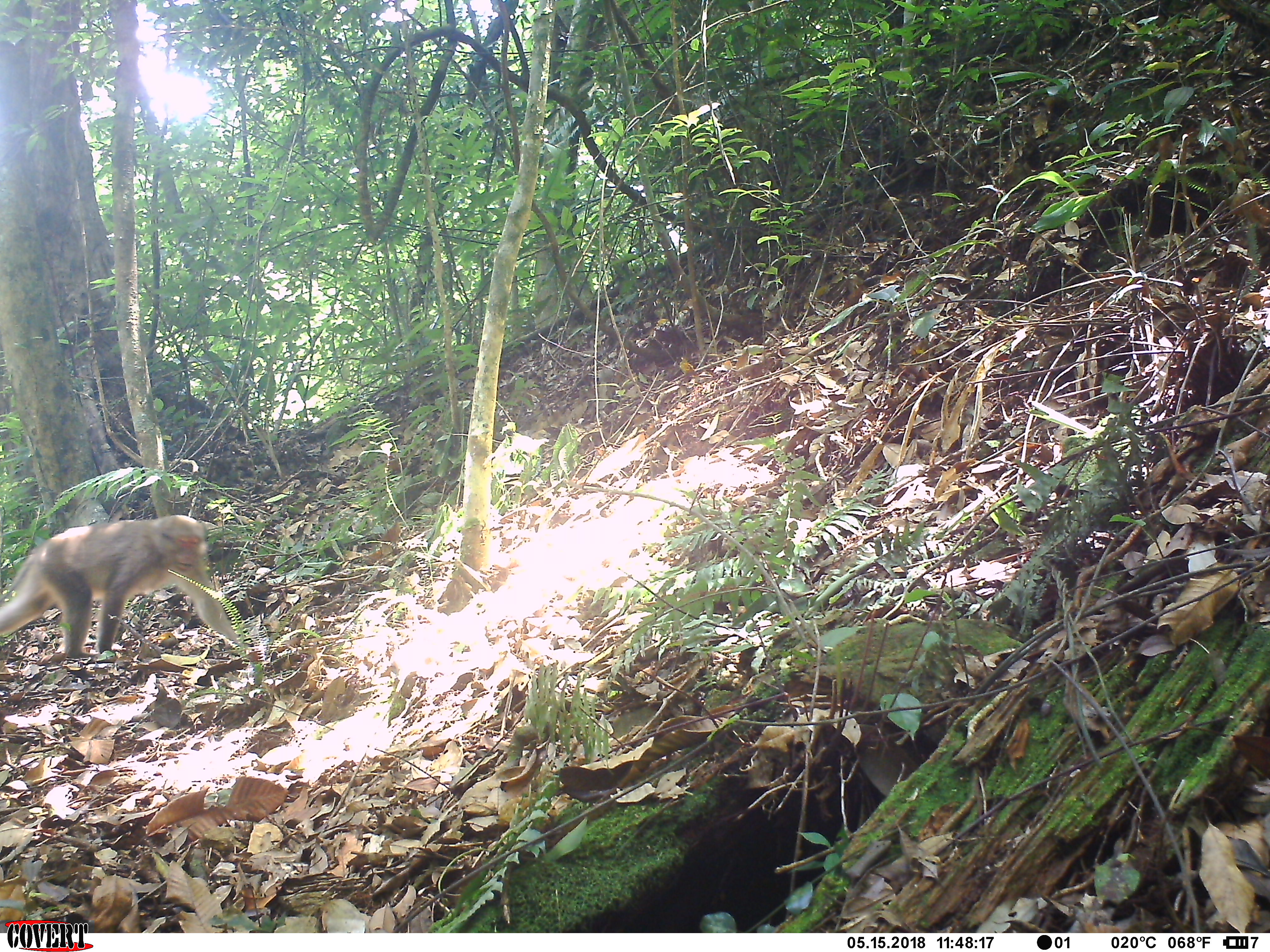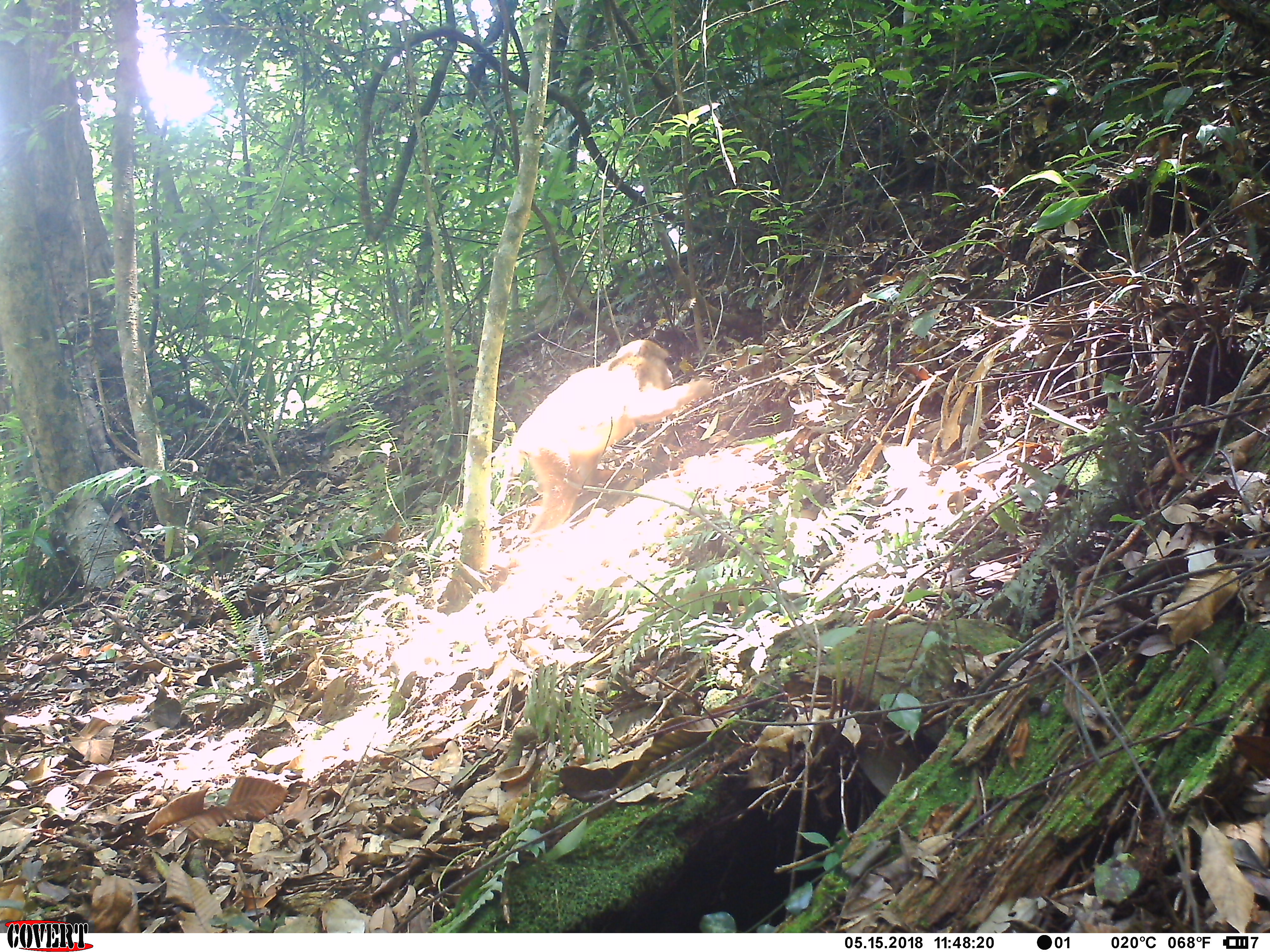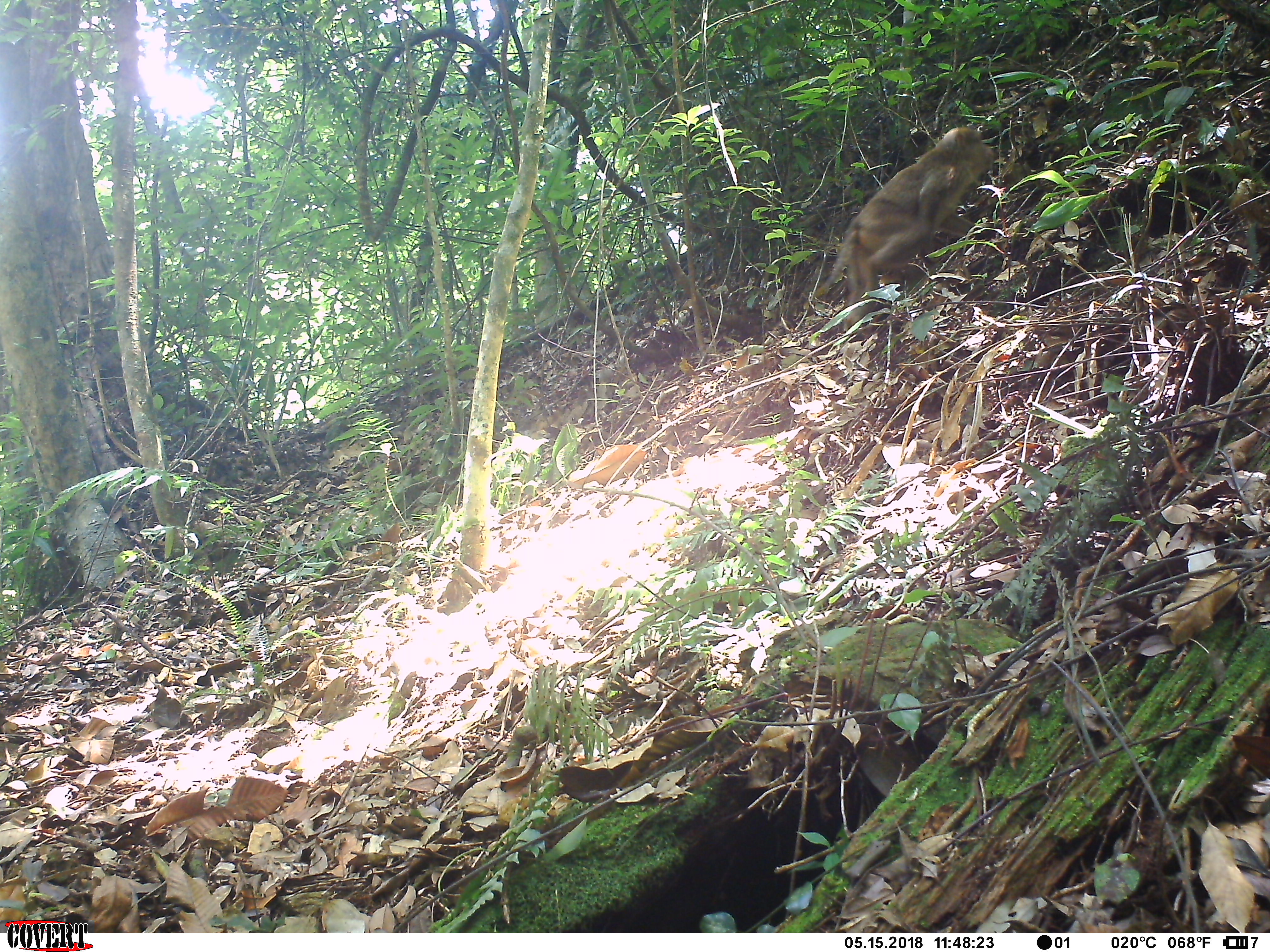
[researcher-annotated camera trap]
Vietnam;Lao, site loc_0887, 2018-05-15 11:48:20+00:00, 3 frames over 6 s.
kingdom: Animalia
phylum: Chordata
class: Mammalia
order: Primates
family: Cercopithecidae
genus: Macaca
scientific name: Macaca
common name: macaque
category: macaque not stump tailed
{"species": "macaque not stump tailed (macaque) (Macaca)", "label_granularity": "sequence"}